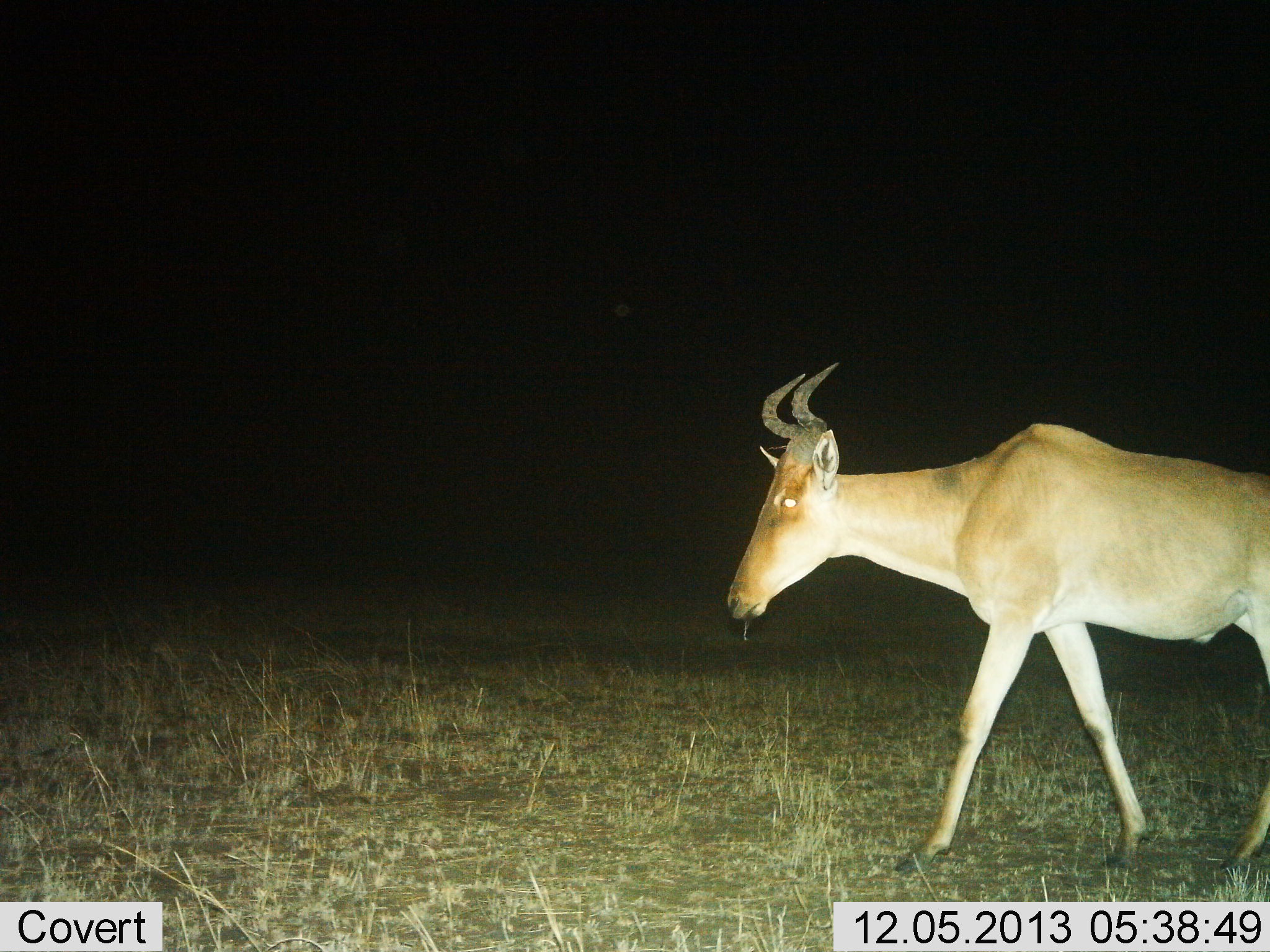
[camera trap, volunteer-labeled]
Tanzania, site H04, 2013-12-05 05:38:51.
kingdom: Animalia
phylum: Chordata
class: Mammalia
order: Artiodactyla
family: Bovidae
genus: Alcelaphus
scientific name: Alcelaphus buselaphus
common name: hartebeest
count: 1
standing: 0%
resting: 0%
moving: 100%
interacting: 0%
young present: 0%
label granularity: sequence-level